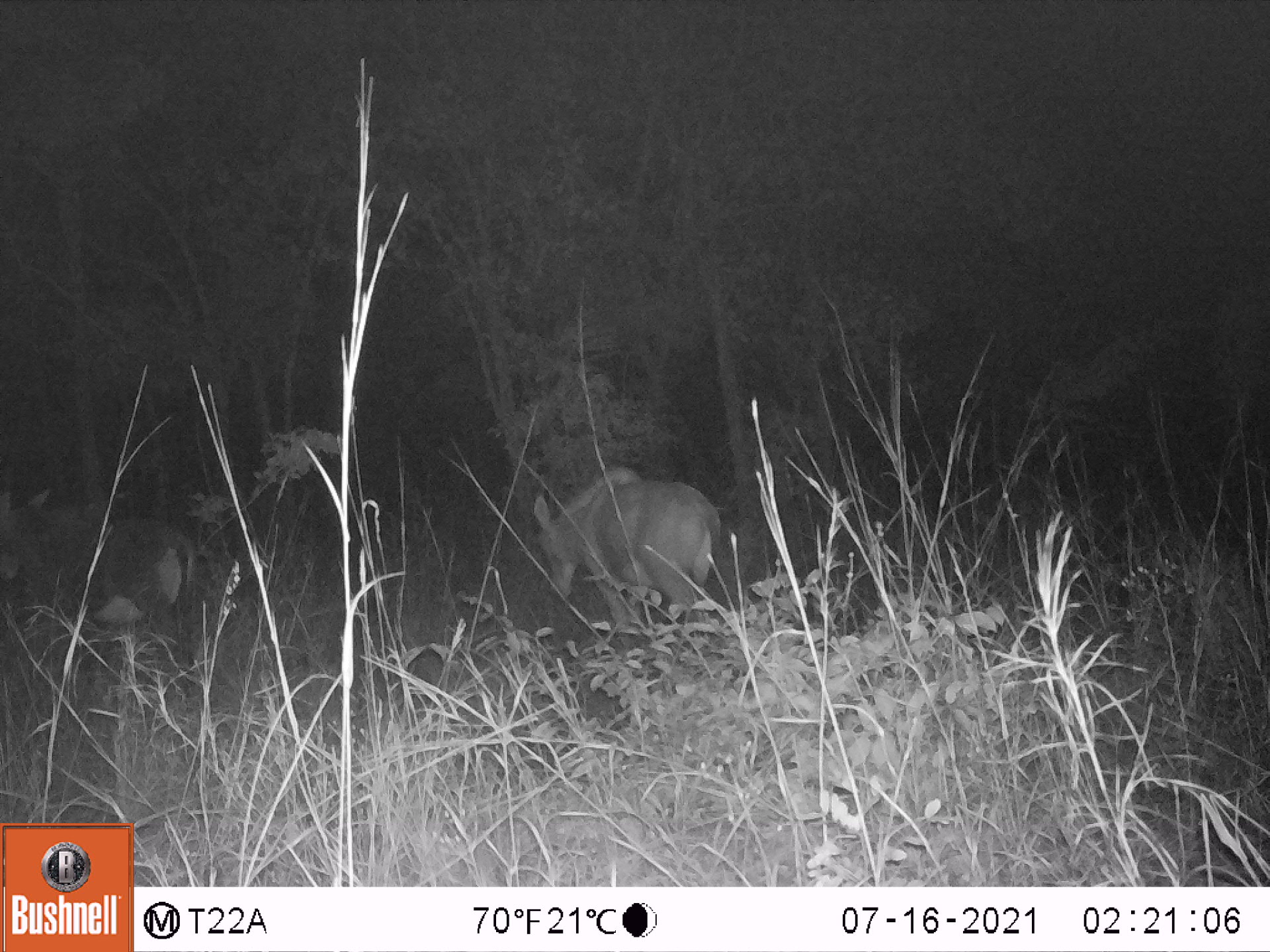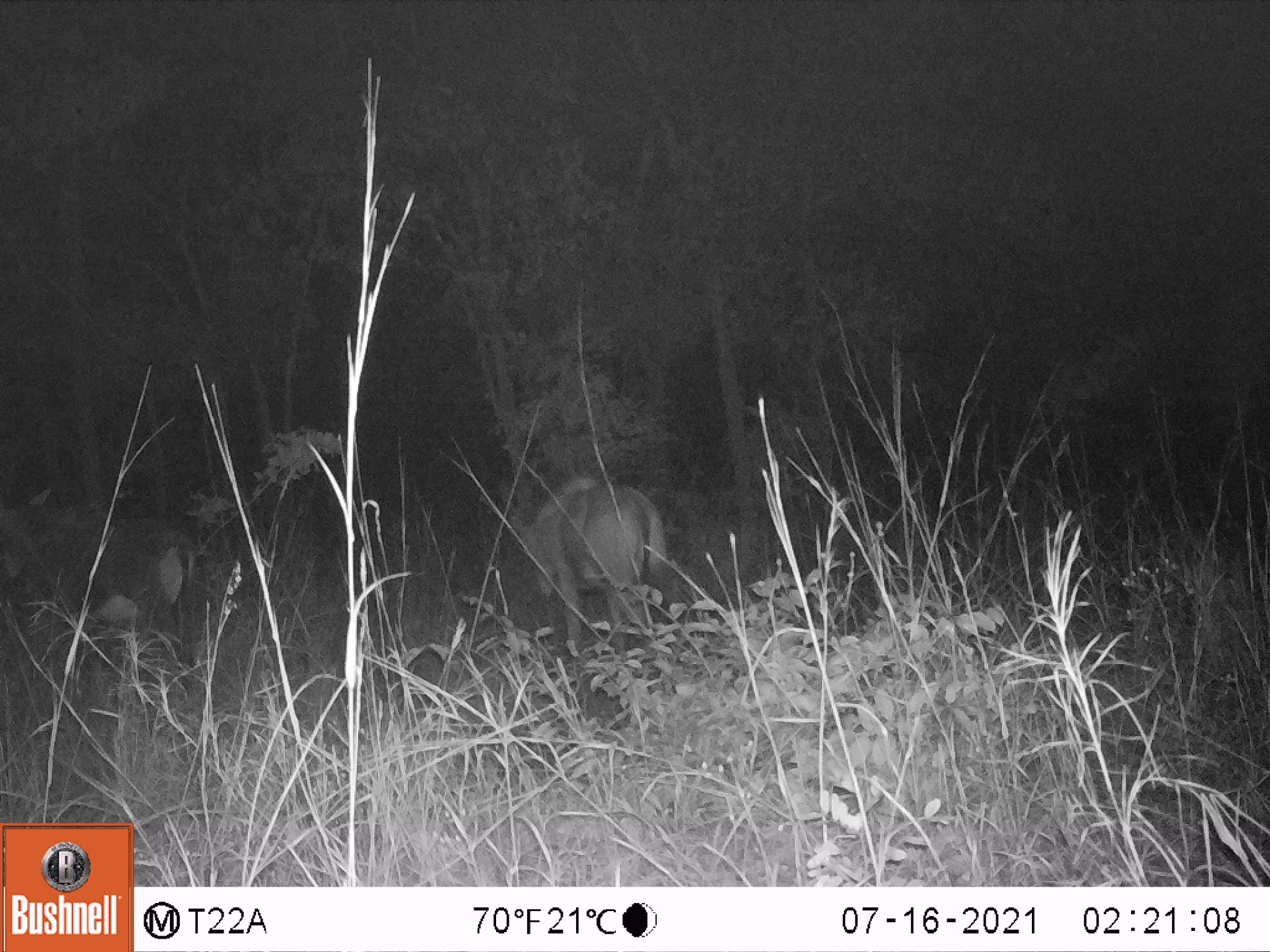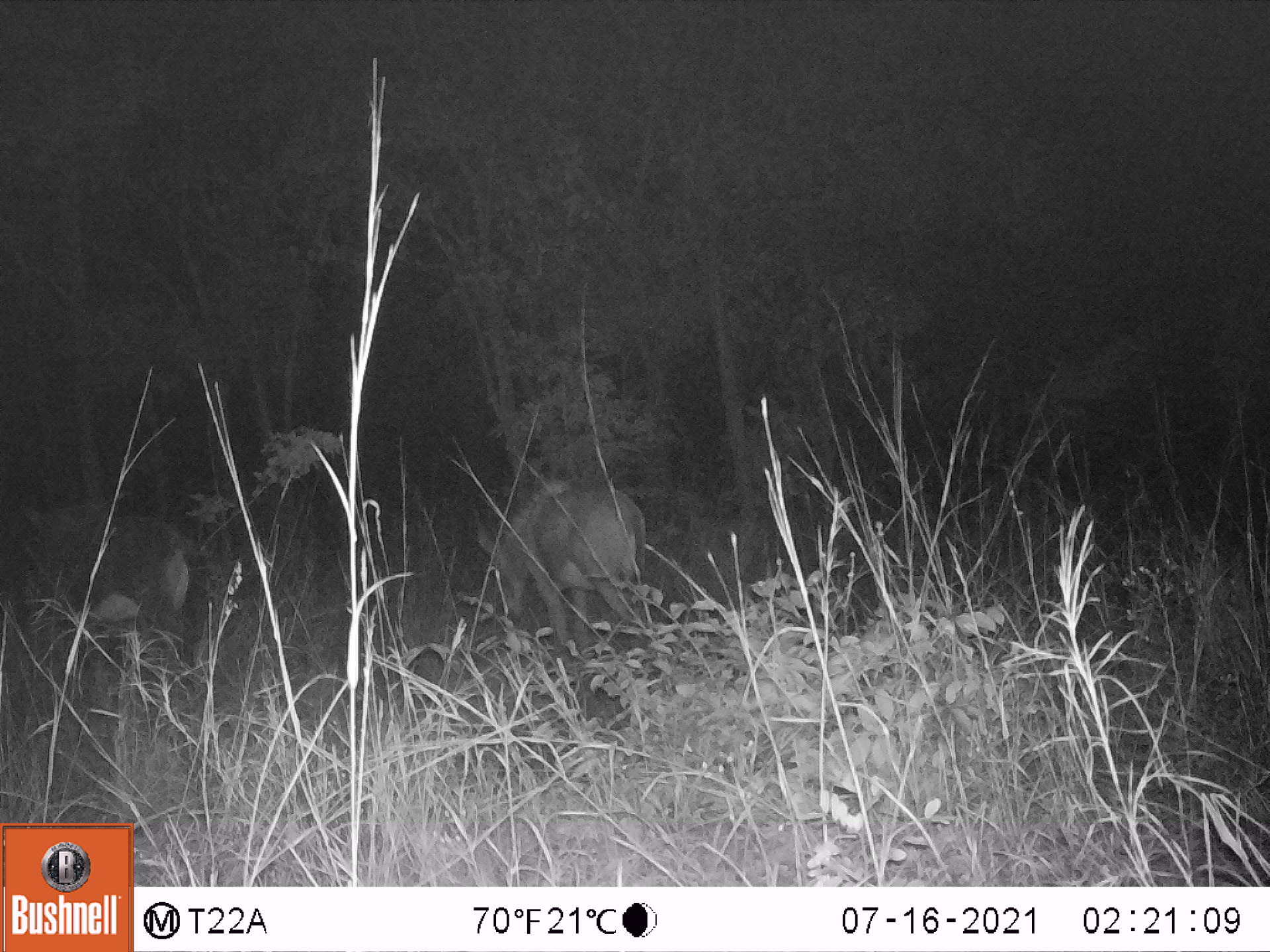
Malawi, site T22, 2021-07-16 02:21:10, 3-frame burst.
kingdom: Animalia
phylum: Chordata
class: Mammalia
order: Artiodactyla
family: Bovidae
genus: Hippotragus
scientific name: Hippotragus niger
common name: sable antelope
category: sable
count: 2